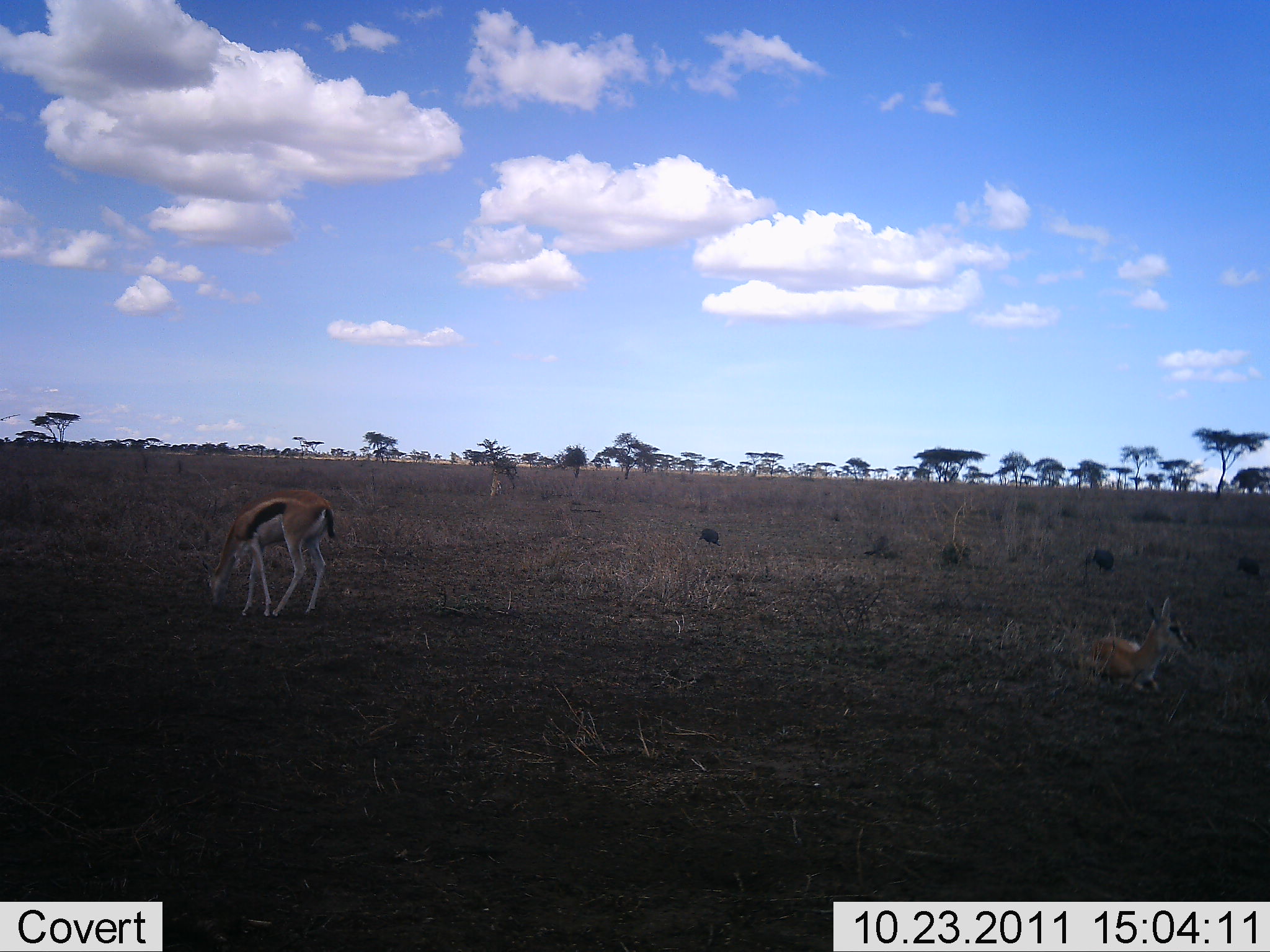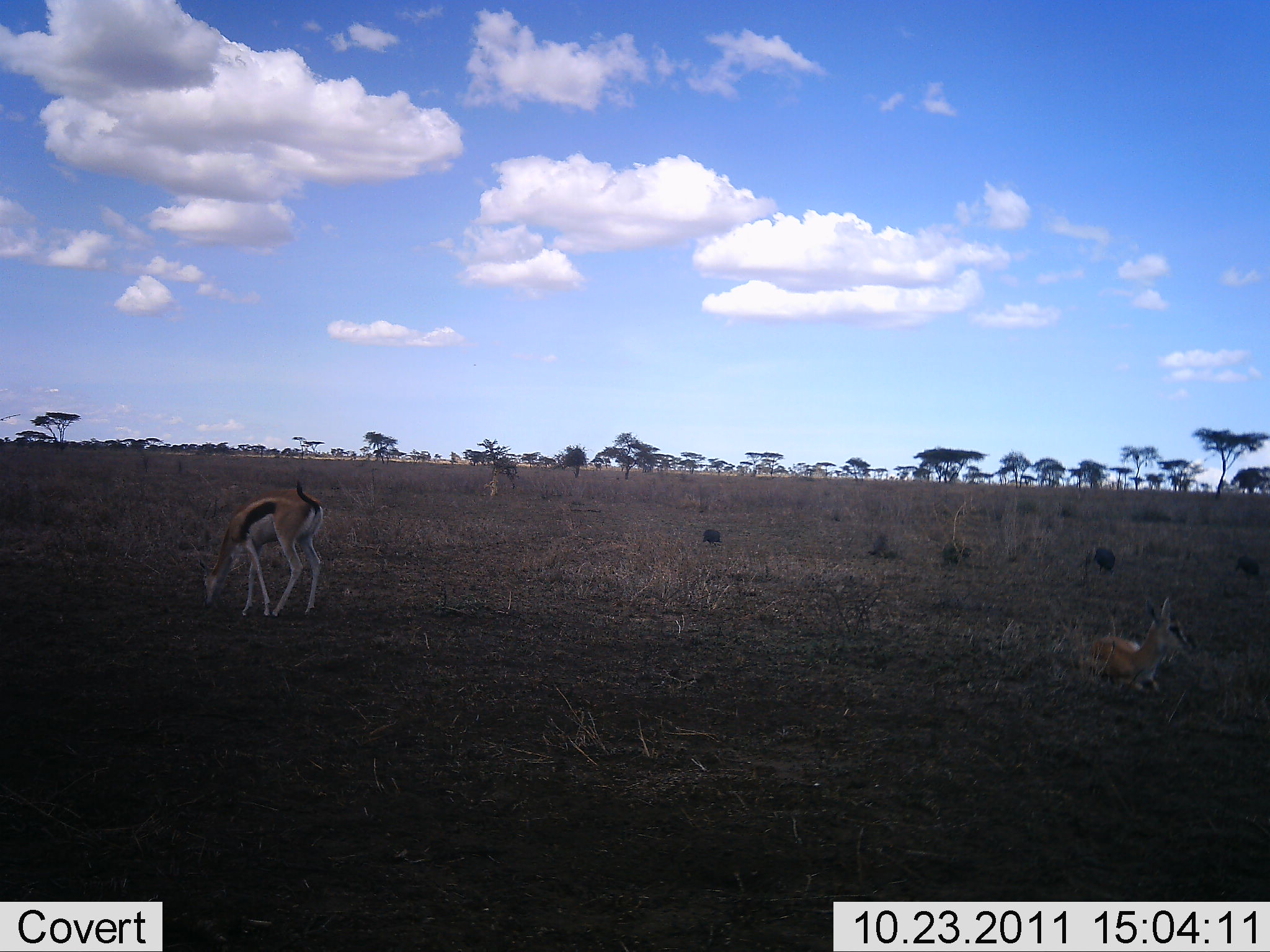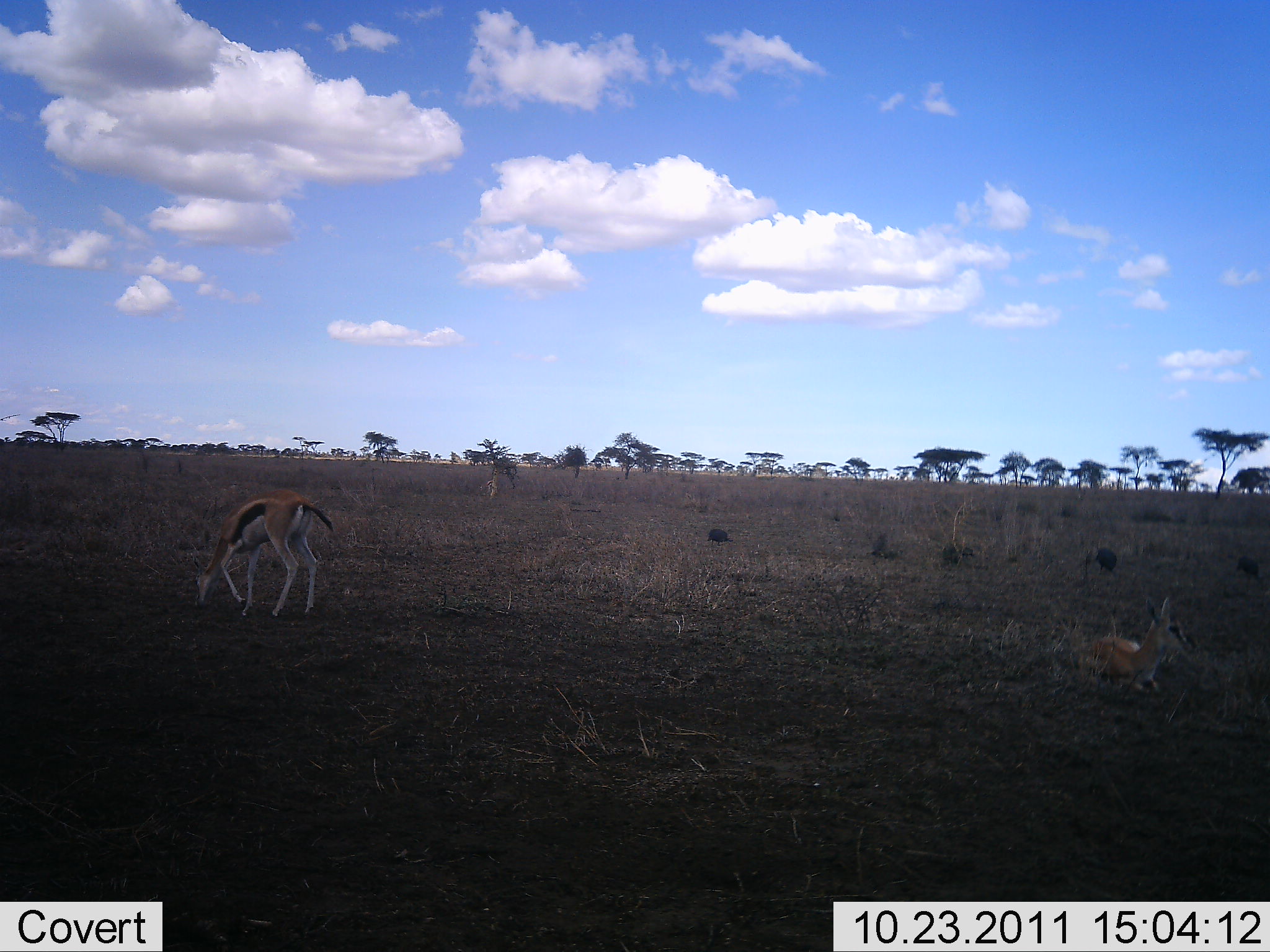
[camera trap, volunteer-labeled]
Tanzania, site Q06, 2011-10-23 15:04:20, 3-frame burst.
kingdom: Animalia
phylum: Chordata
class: Mammalia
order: Artiodactyla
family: Bovidae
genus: Eudorcas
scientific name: Eudorcas thomsonii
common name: thomson's gazelle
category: gazellethomsons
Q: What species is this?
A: Gazellethomsons (thomson's gazelle) (Eudorcas thomsonii).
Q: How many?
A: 2.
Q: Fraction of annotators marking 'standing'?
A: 32%.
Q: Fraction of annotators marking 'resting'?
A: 86%.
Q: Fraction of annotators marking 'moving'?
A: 0%.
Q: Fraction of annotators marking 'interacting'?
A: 0%.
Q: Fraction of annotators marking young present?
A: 5%.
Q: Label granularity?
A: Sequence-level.